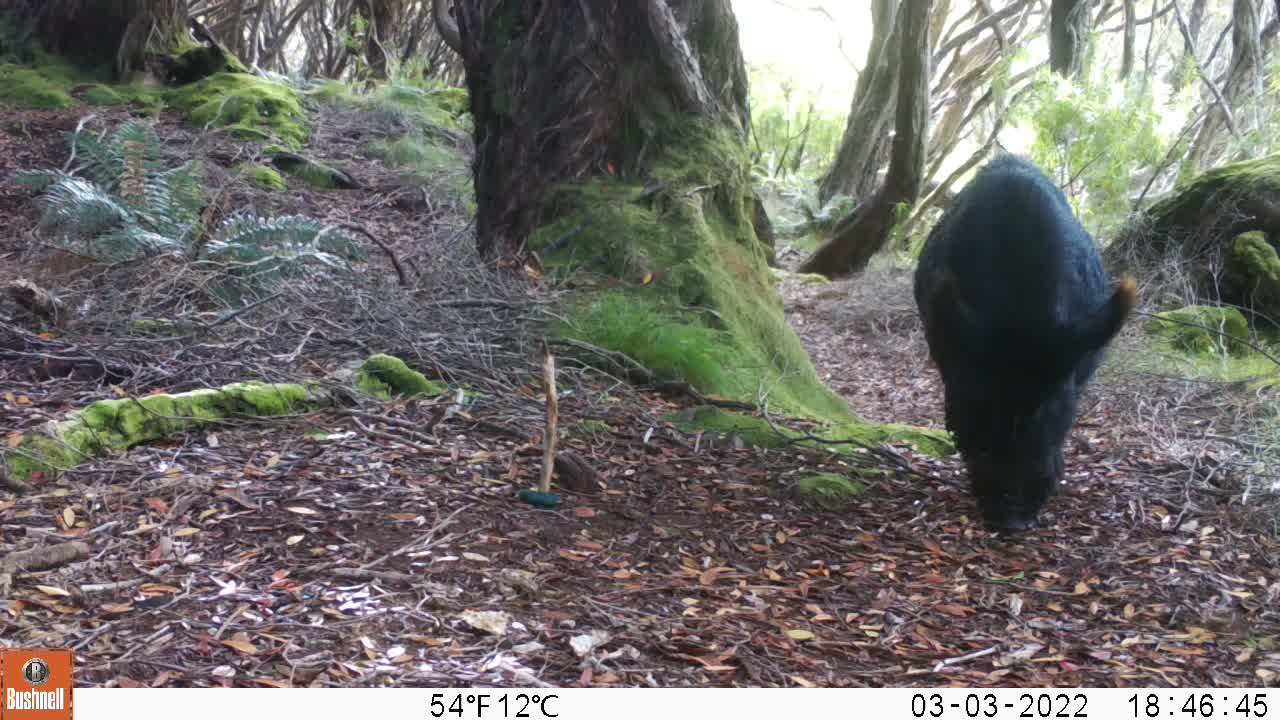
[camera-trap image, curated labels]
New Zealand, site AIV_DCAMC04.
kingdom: Animalia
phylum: Chordata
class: Mammalia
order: Artiodactyla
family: Suidae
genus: Sus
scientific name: Sus scrofa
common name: pig